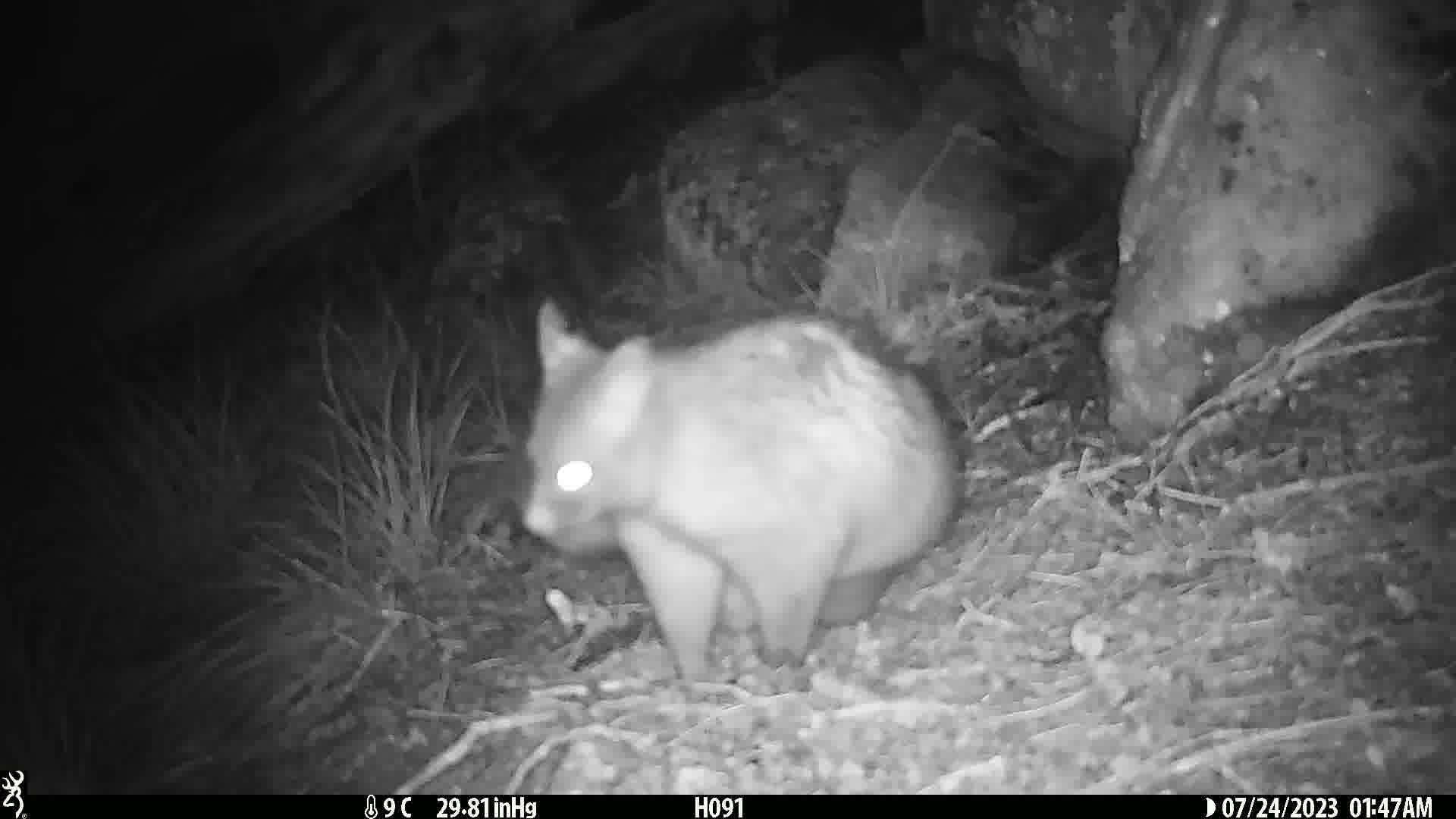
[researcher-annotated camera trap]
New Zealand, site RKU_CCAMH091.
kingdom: Animalia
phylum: Chordata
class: Mammalia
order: Diprotodontia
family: Phalangeridae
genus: Trichosurus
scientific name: Trichosurus vulpecula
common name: common brushtail possum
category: possum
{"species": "possum (common brushtail possum) (Trichosurus vulpecula)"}